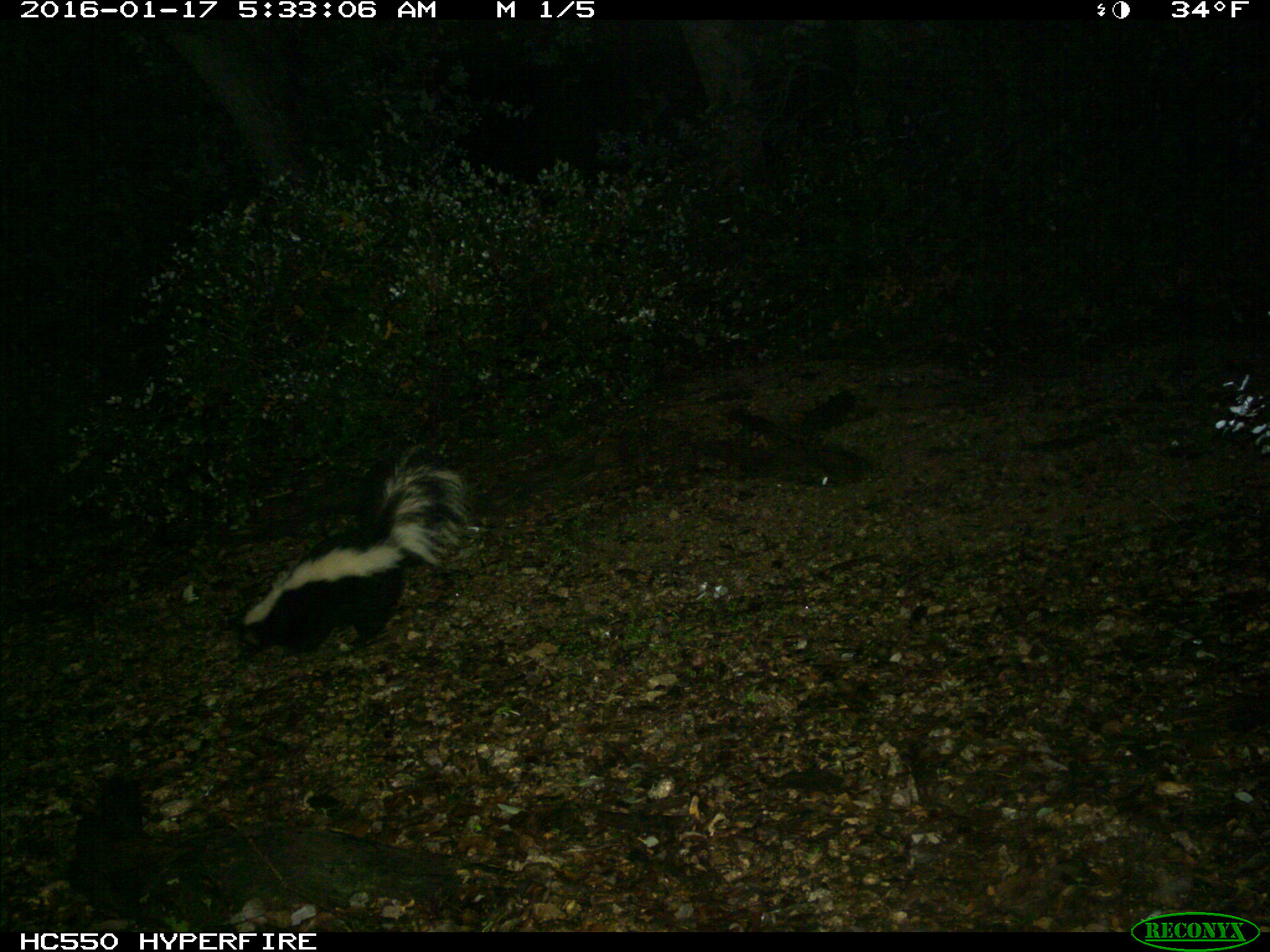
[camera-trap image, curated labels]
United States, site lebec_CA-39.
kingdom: Animalia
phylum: Chordata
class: Mammalia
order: Carnivora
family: Mephitidae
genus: Mephitis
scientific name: Mephitis mephitis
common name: striped skunk